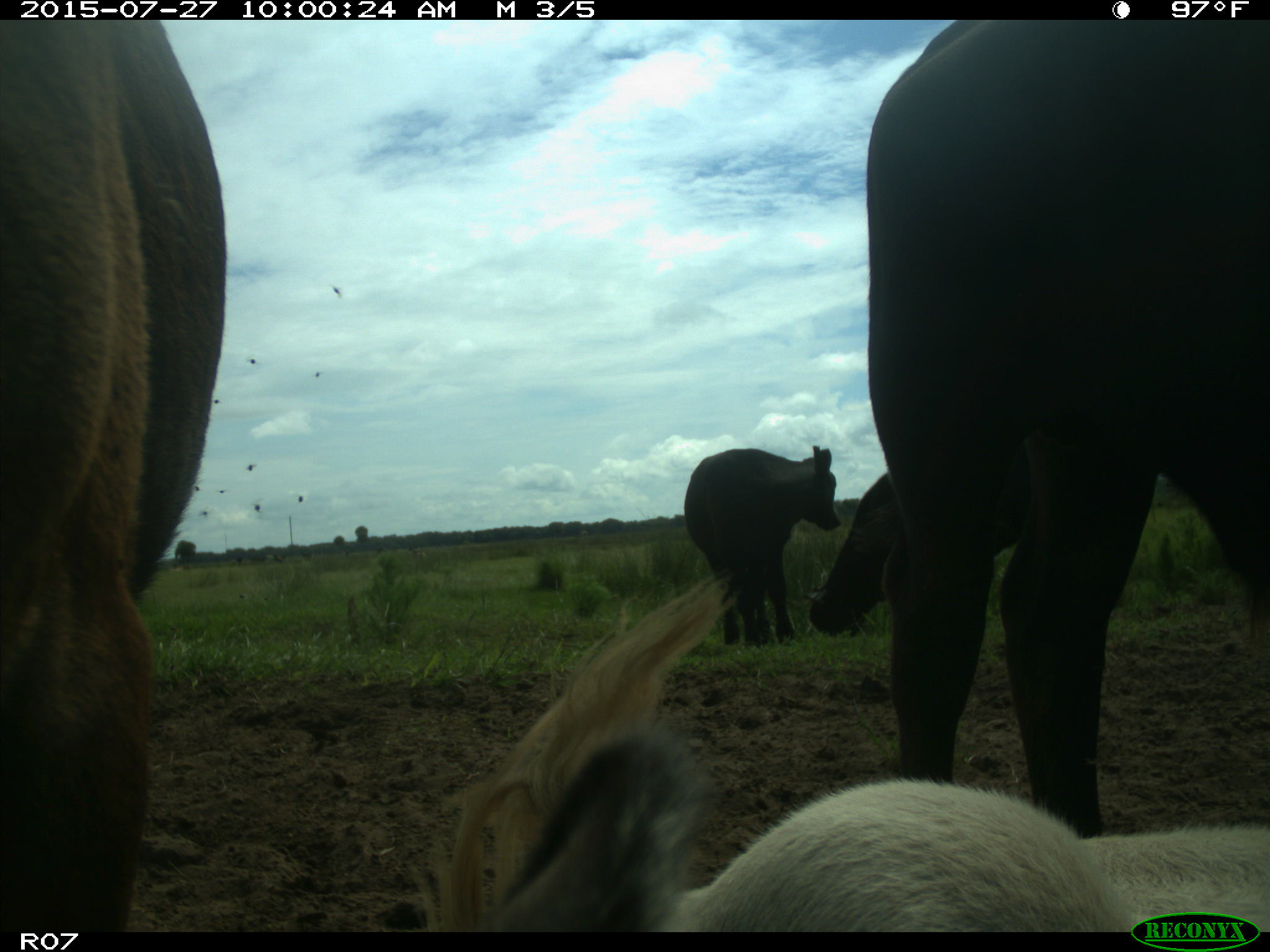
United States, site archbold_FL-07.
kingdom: Animalia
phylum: Chordata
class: Mammalia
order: Artiodactyla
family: Bovidae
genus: Bos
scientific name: Bos taurus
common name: domestic cow